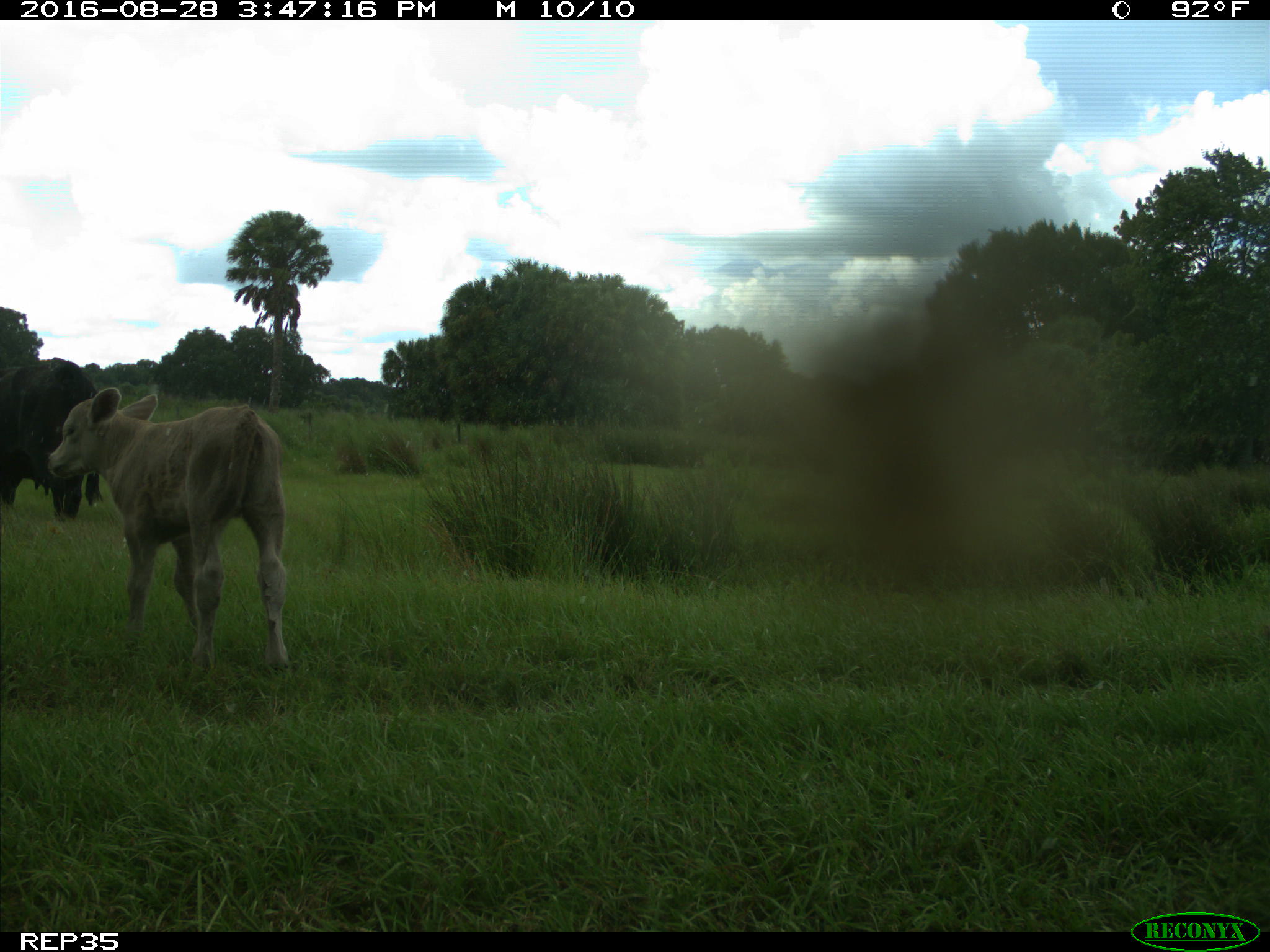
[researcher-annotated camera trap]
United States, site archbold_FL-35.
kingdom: Animalia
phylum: Chordata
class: Mammalia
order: Artiodactyla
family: Bovidae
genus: Bos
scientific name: Bos taurus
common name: domestic cow